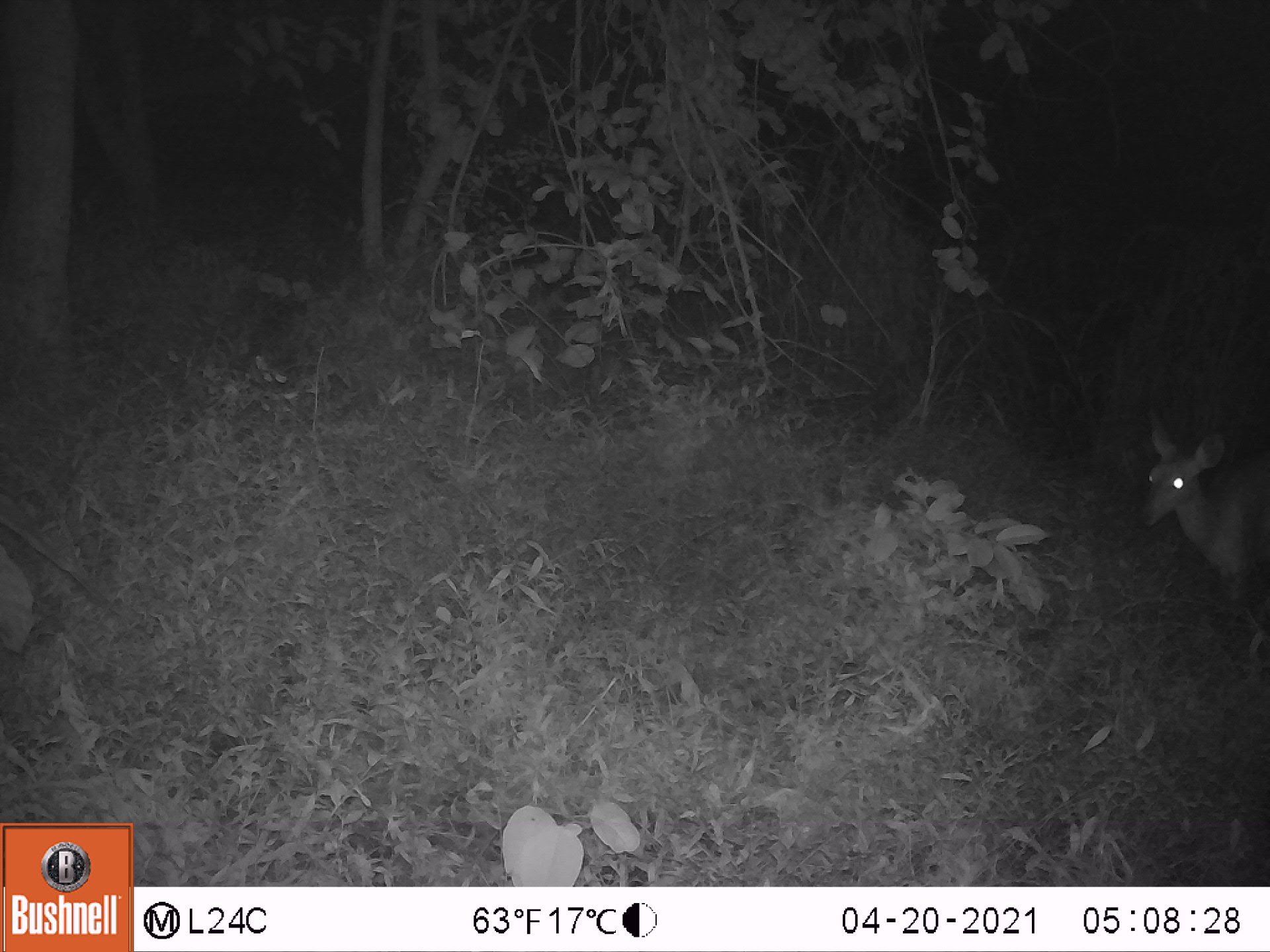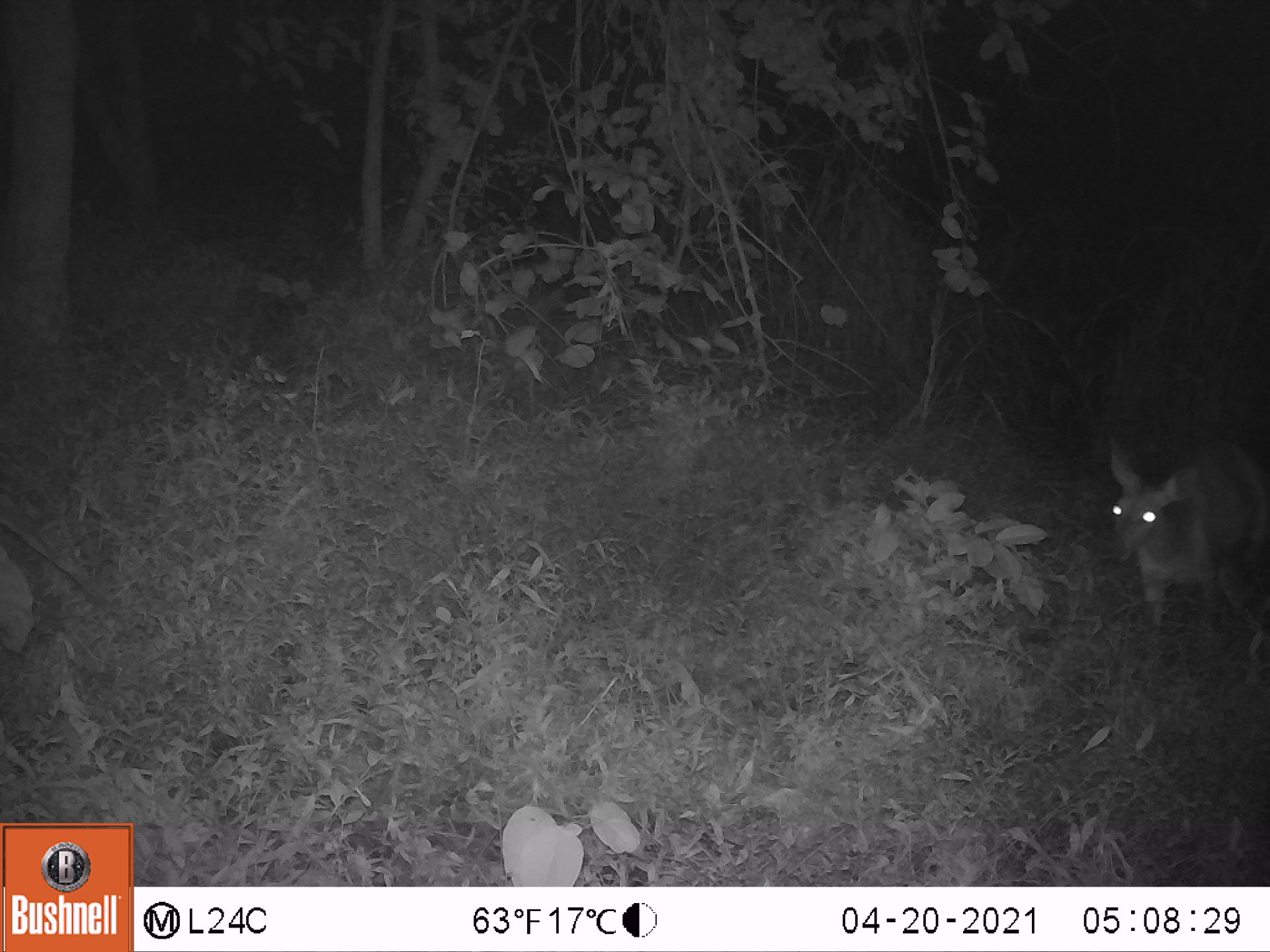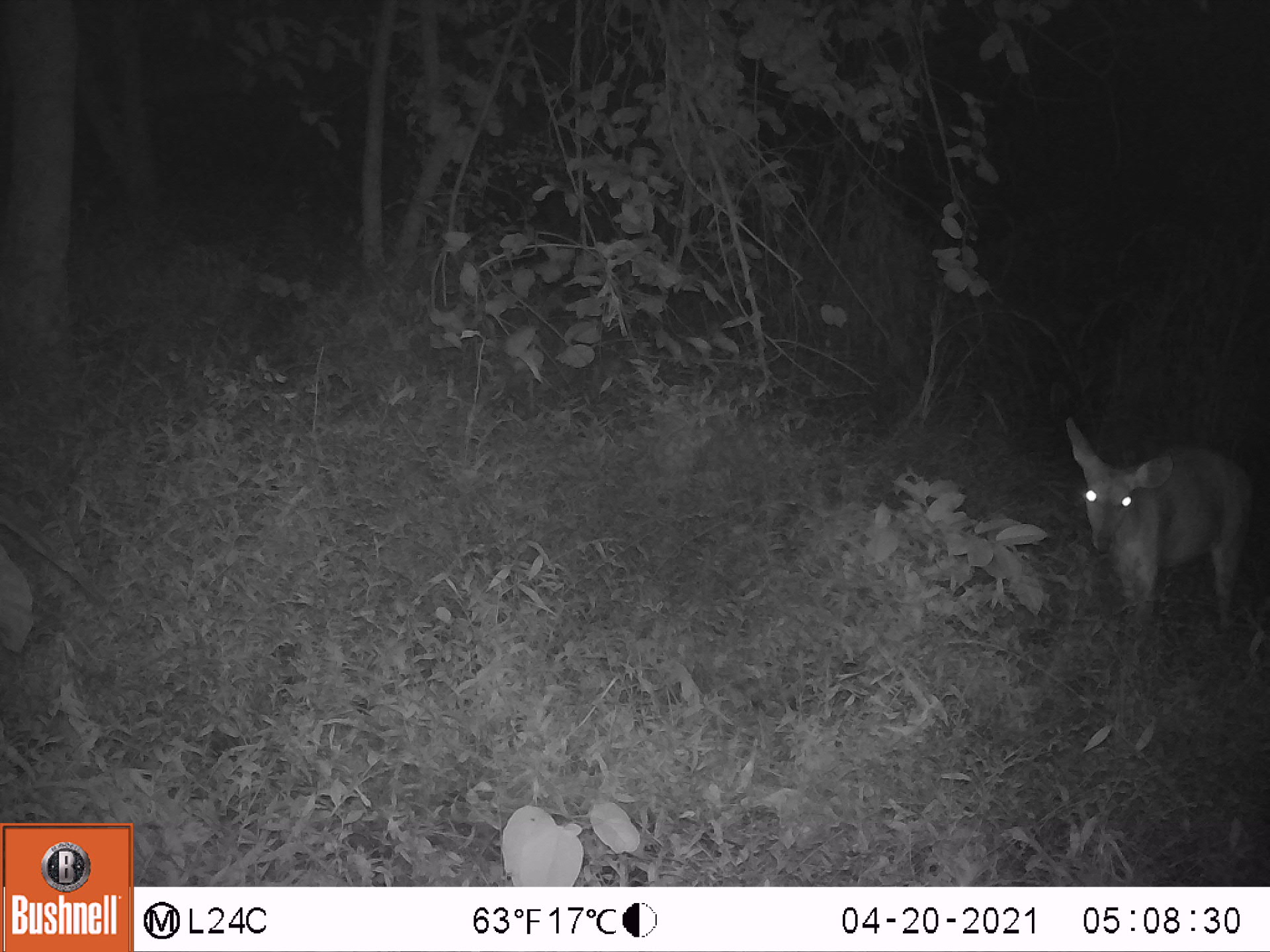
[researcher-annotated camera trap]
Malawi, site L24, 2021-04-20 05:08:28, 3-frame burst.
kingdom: Animalia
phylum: Chordata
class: Mammalia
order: Artiodactyla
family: Bovidae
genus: Tragelaphus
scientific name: Tragelaphus sylvaticus sylvaticus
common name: cape bushbuck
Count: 1.